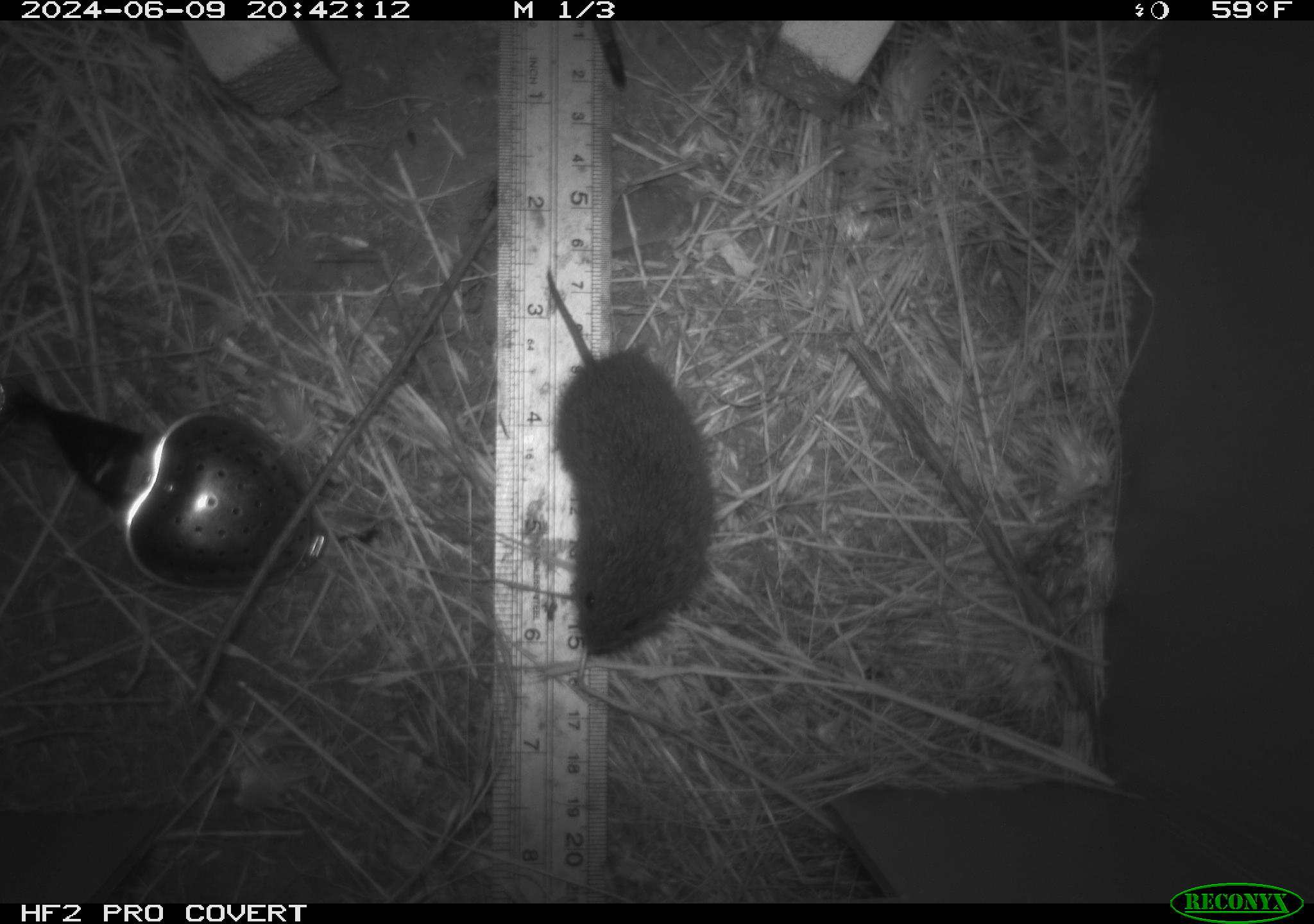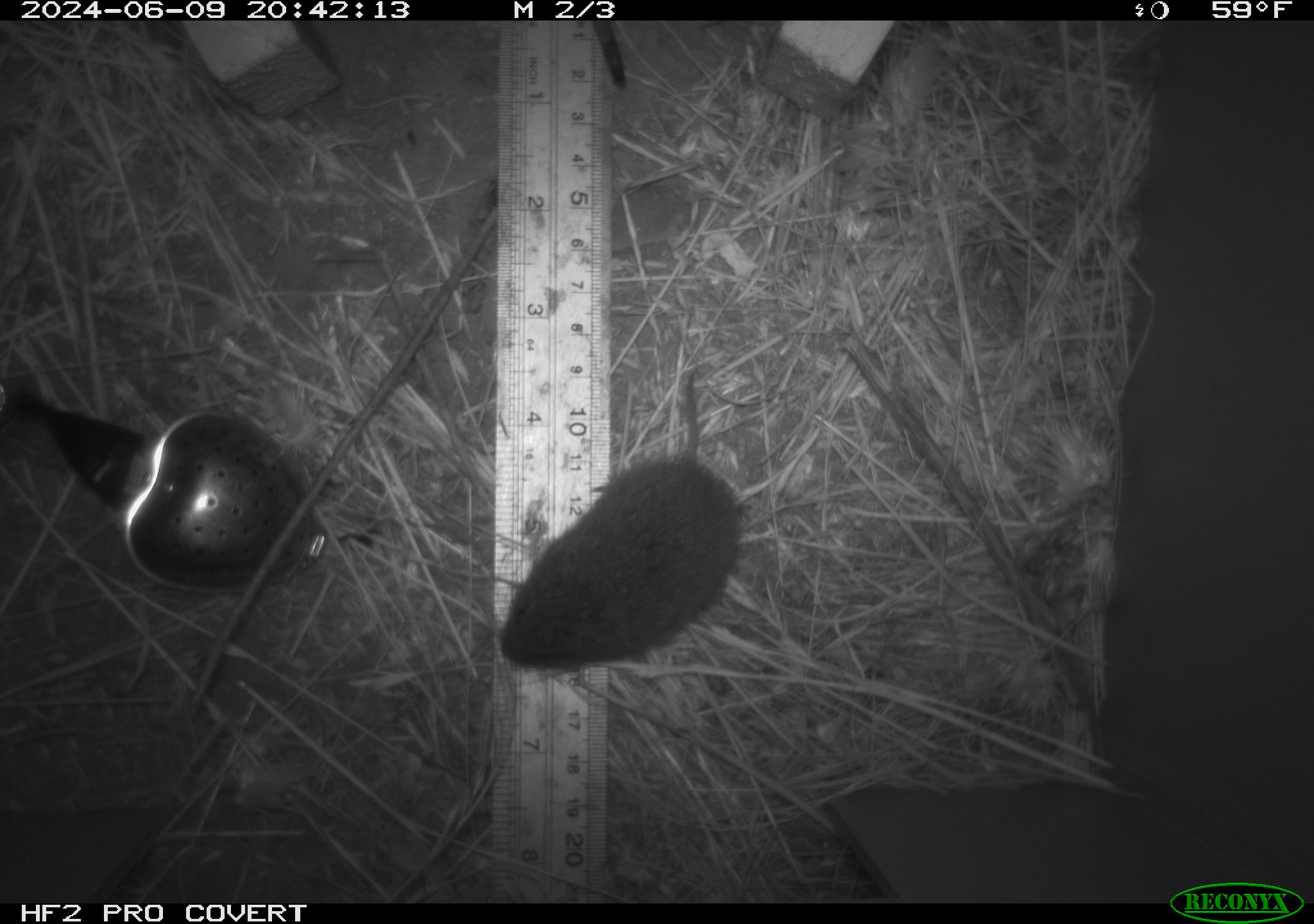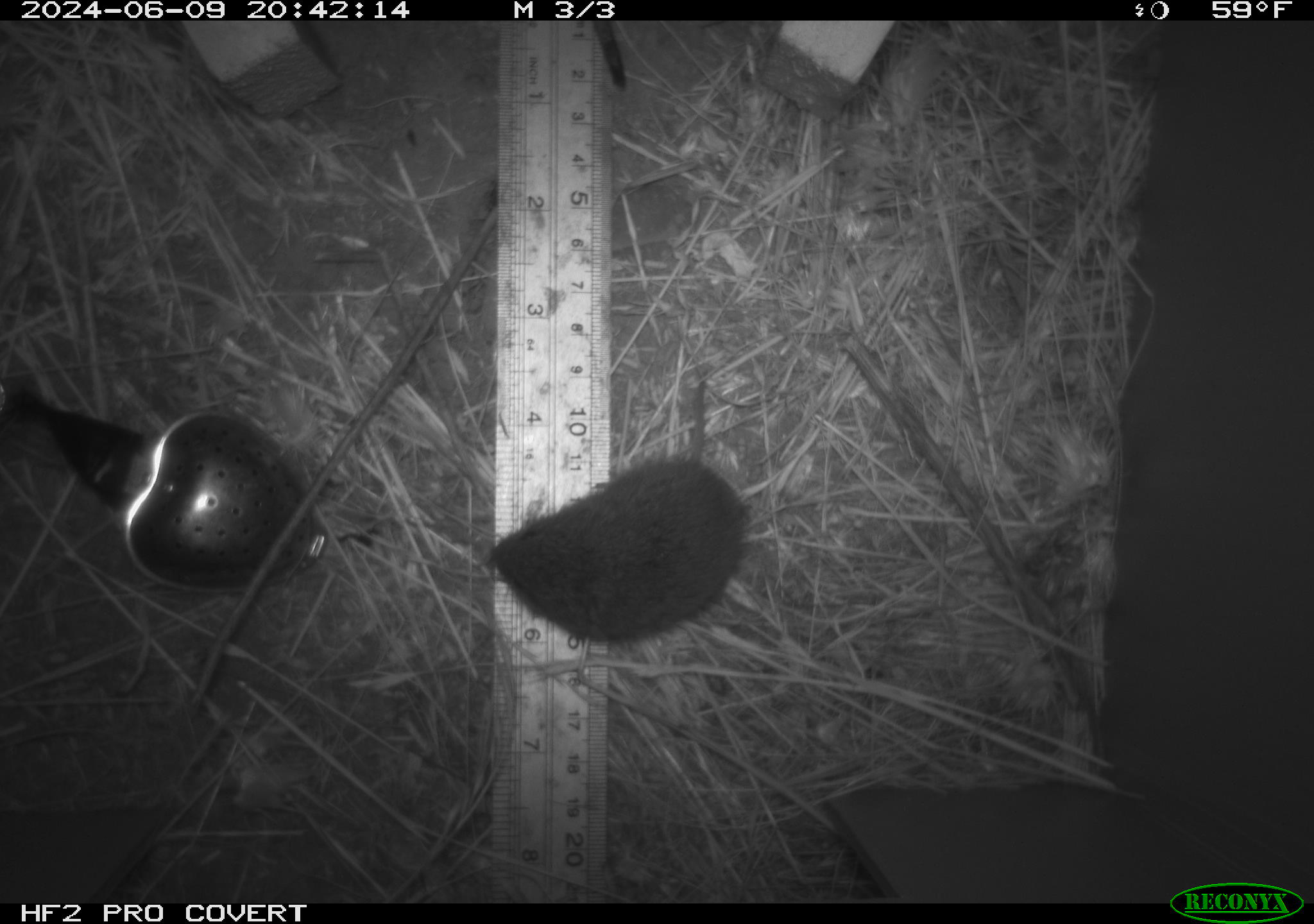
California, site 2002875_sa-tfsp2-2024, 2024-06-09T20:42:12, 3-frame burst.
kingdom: Animalia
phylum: Chordata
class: Mammalia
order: Rodentia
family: Cricetidae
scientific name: Arvicolinae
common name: voles, lemmings, and muskrats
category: arvicolinae subfamily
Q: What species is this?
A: Arvicolinae subfamily (voles, lemmings, and muskrats) (Arvicolinae).